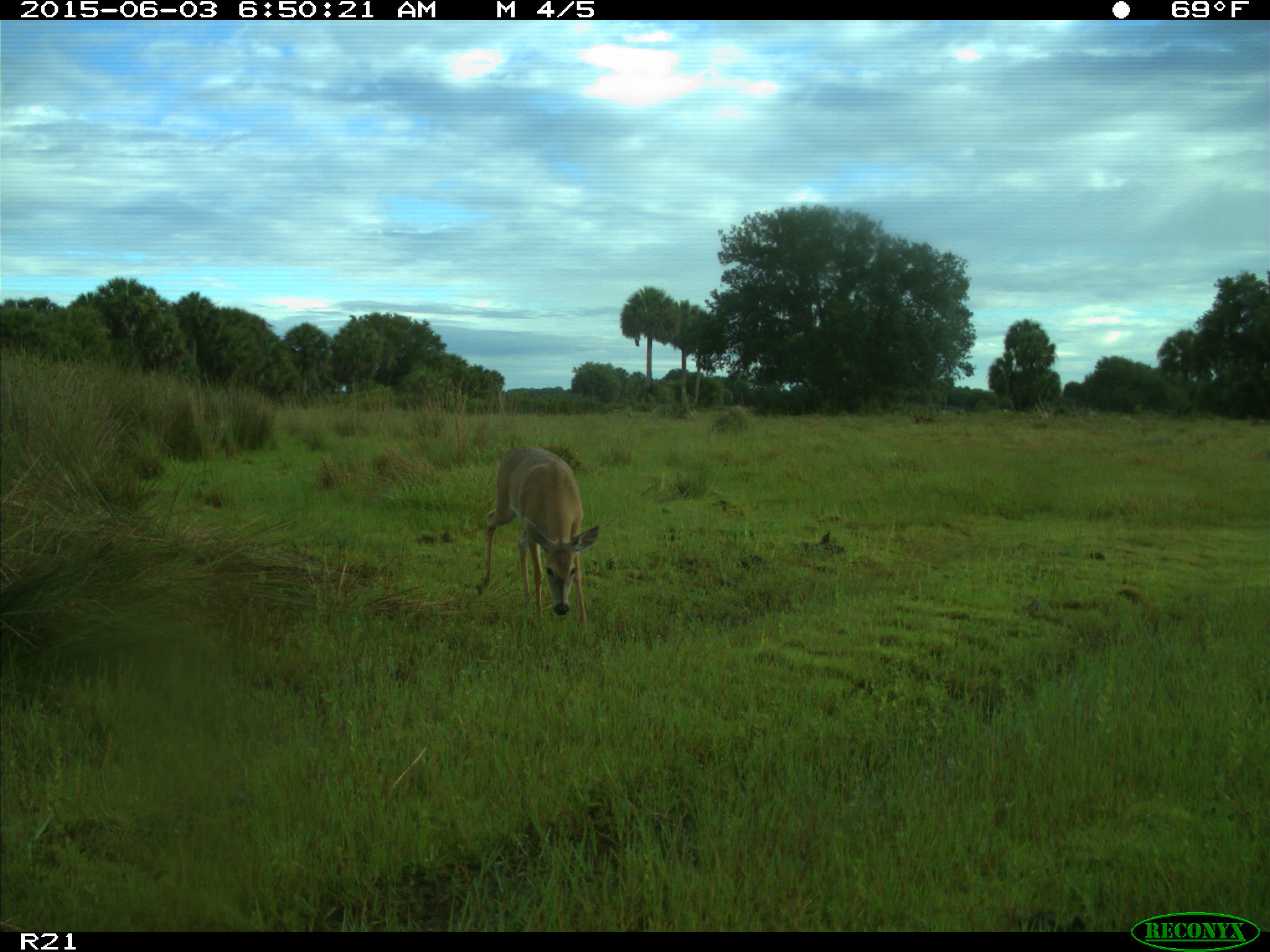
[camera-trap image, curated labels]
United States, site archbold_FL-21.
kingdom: Animalia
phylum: Chordata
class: Mammalia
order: Artiodactyla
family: Cervidae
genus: Odocoileus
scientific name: Odocoileus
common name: deer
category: unidentified deer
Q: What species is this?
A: Unidentified deer (deer) (Odocoileus).